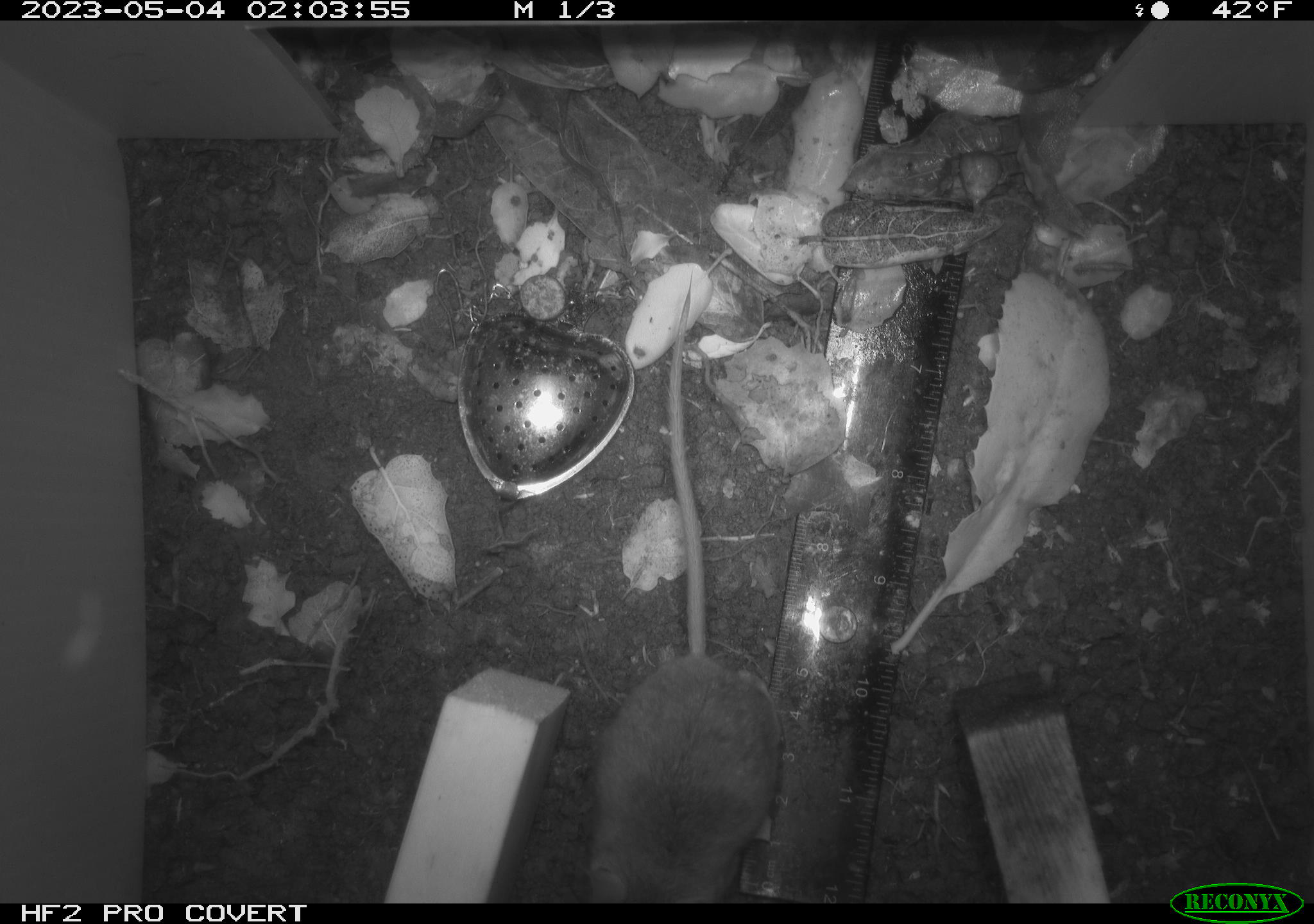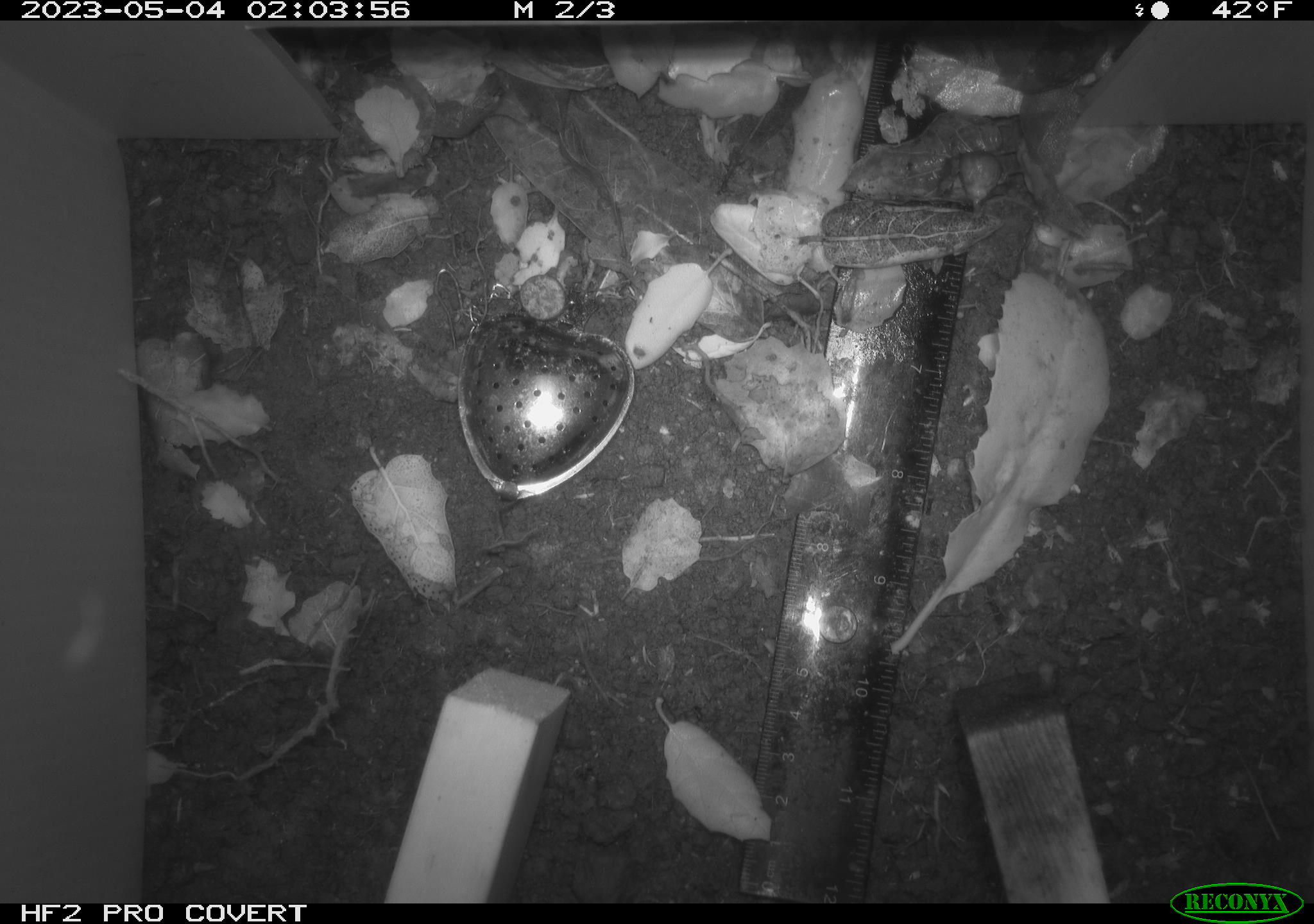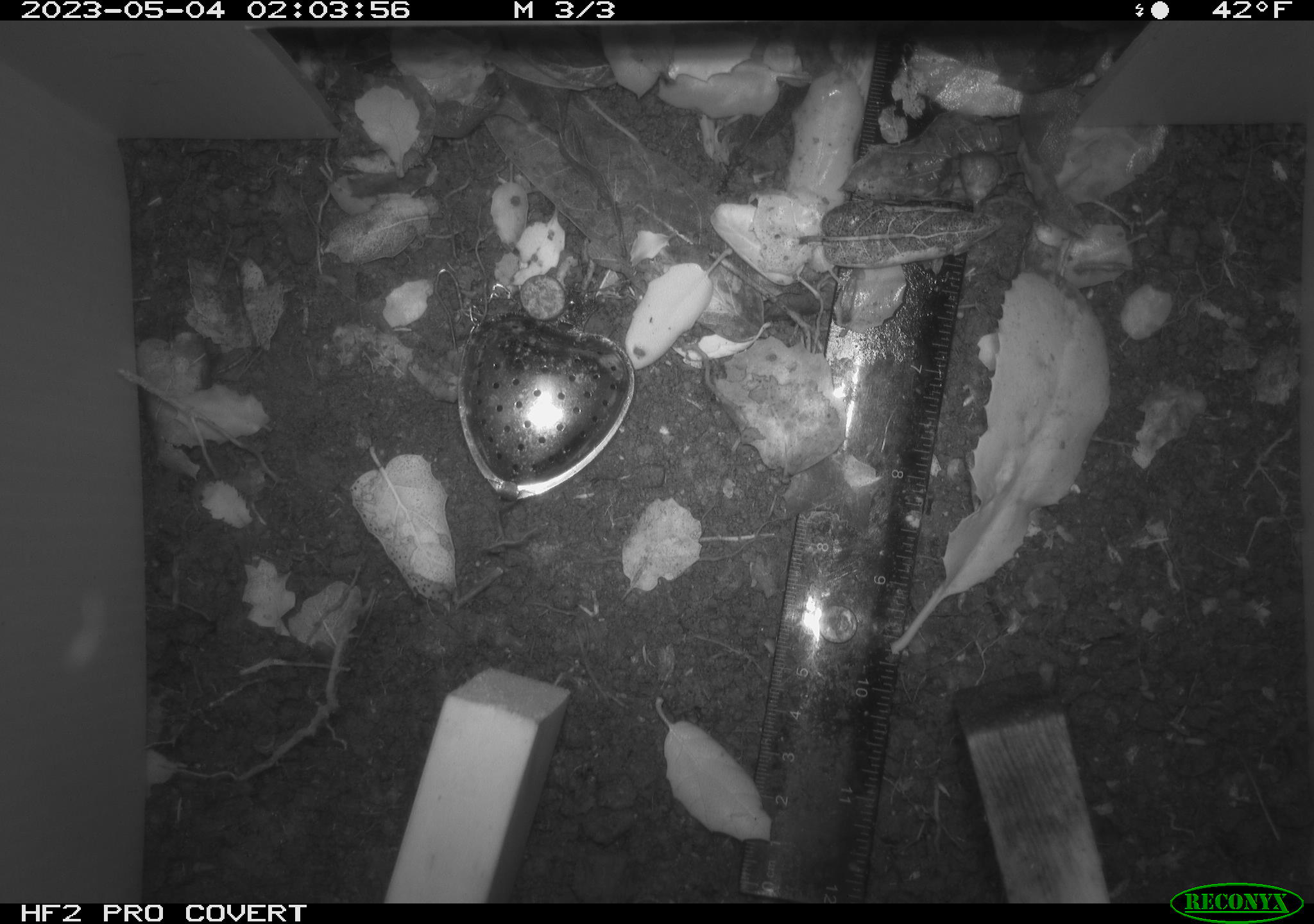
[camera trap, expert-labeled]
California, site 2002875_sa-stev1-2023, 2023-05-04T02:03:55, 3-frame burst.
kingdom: Animalia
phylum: Chordata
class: Mammalia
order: Rodentia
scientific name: Rodentia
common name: mouse species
Mouse species (Rodentia).